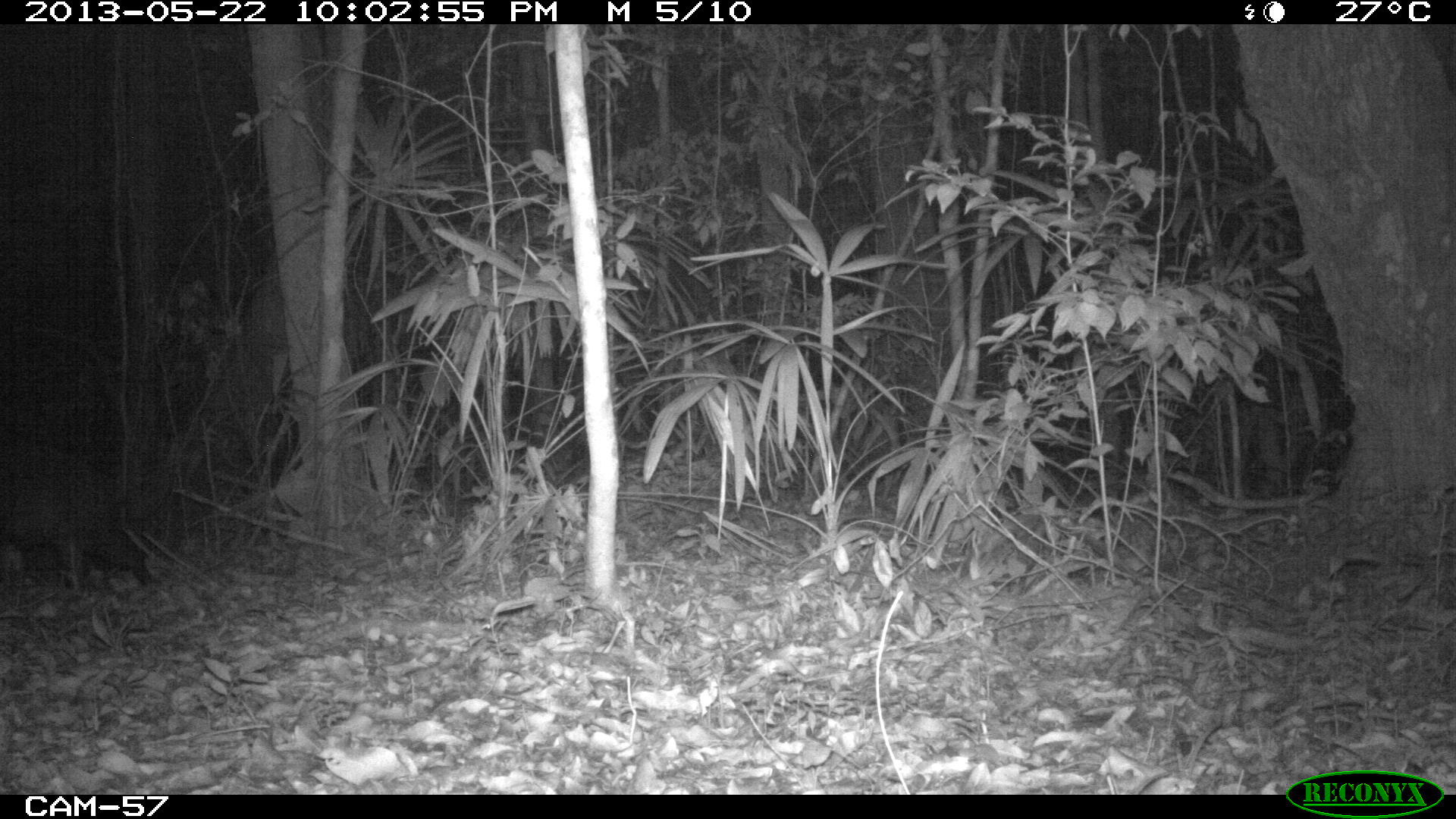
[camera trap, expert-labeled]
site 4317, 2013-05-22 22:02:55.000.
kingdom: Animalia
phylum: Chordata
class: Mammalia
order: Artiodactyla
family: Tayassuidae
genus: Tayassu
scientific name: Tayassu pecari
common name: white-lipped peccary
Tayassu pecari (white-lipped peccary), count 28.